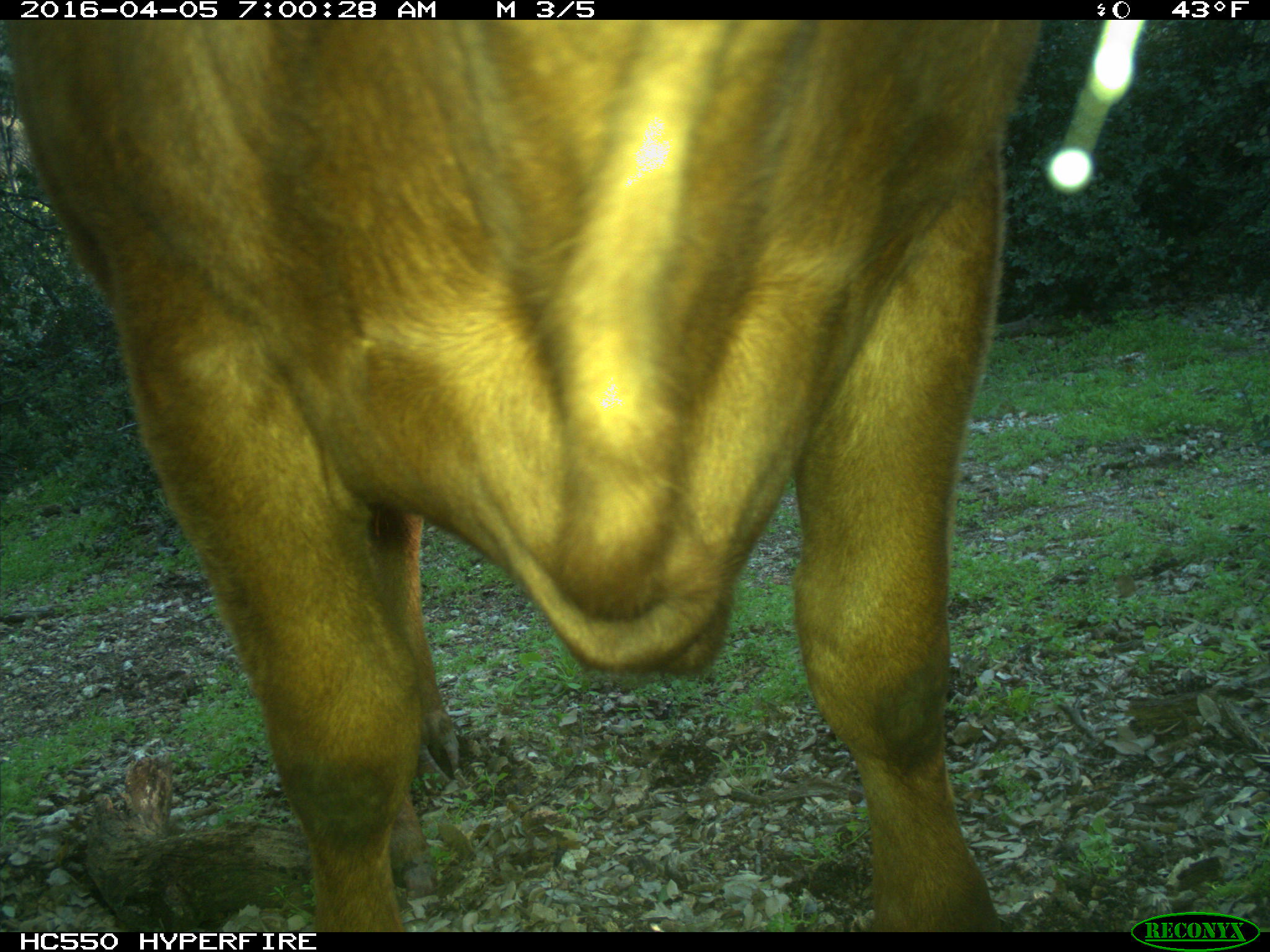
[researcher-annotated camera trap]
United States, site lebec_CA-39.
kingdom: Animalia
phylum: Chordata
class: Mammalia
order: Artiodactyla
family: Bovidae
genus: Bos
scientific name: Bos taurus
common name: domestic cow